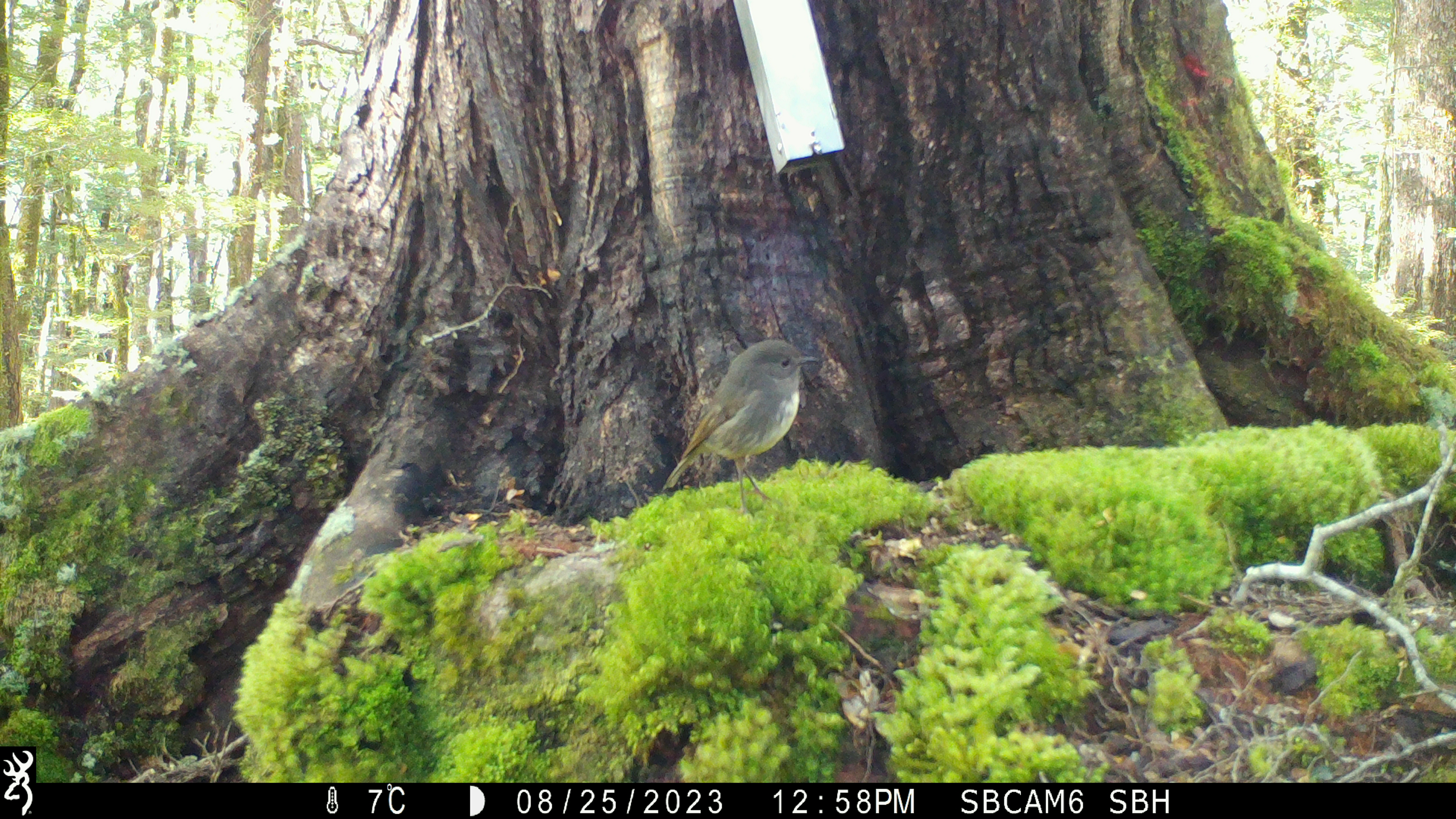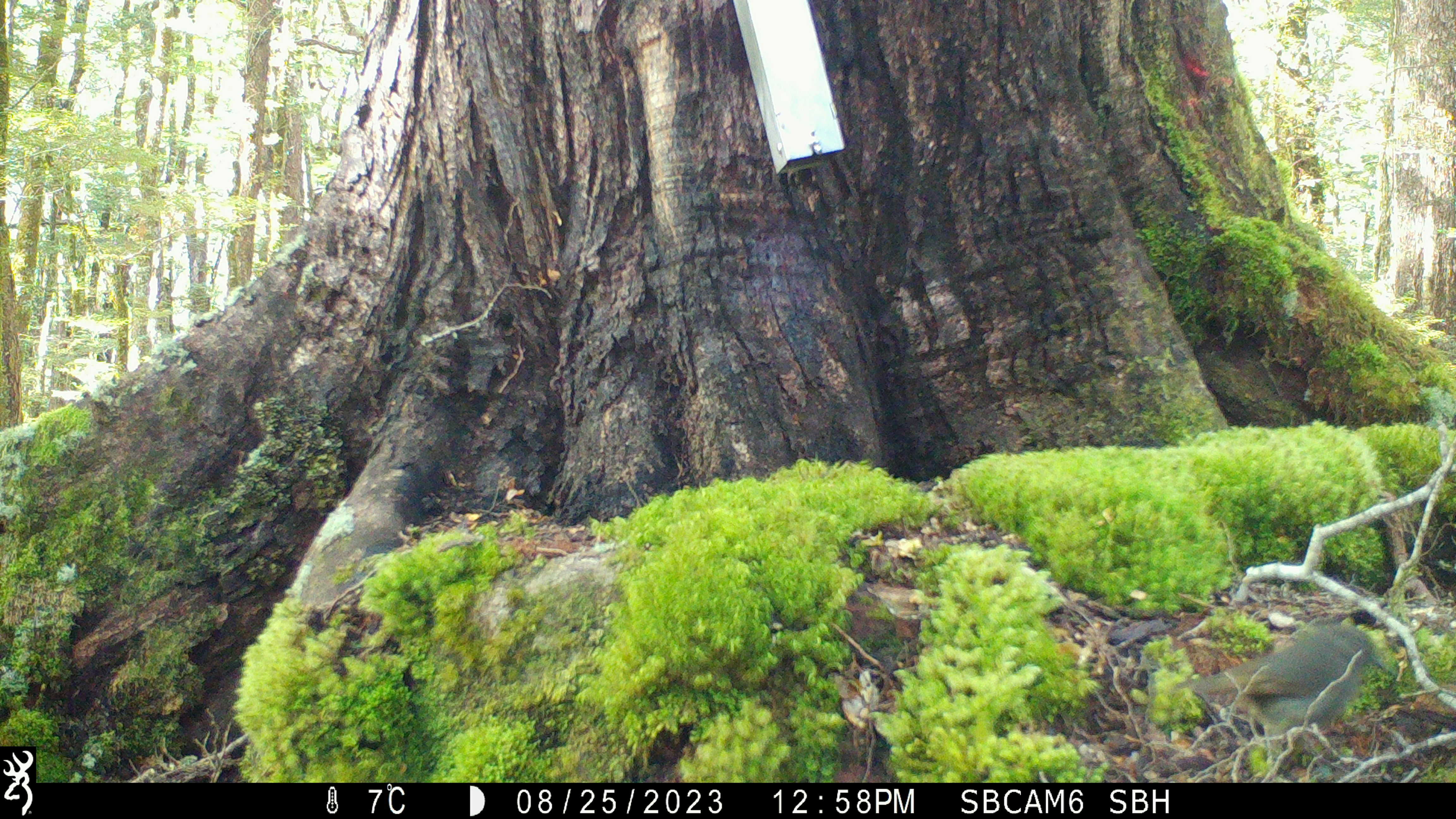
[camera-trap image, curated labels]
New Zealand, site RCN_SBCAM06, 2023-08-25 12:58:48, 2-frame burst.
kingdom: Animalia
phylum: Chordata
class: Aves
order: Passeriformes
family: Petroicidae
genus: Petroica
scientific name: Petroica australis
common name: new zealand robin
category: robin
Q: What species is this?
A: Robin (new zealand robin) (Petroica australis).